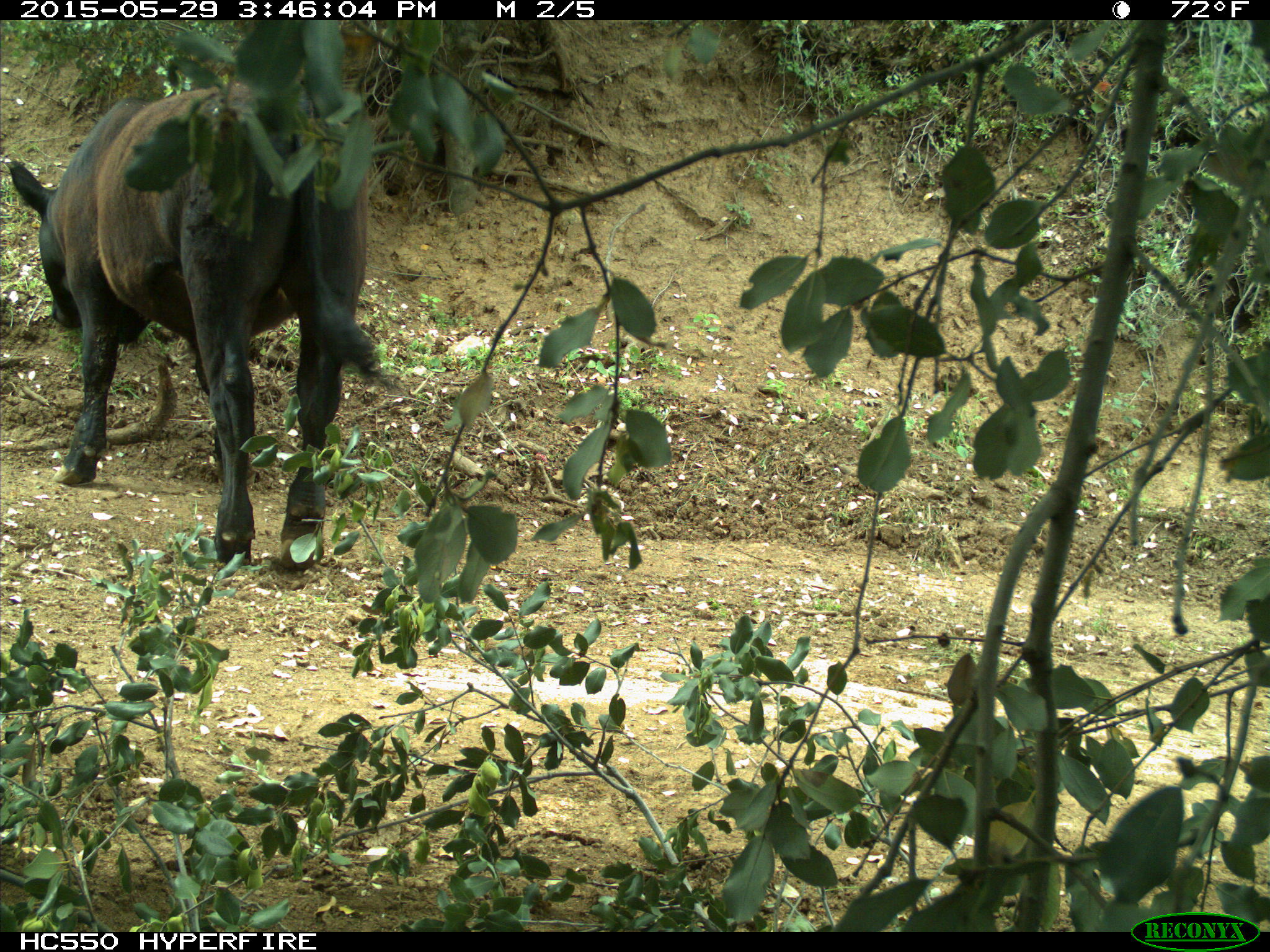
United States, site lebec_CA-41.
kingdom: Animalia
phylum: Chordata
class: Mammalia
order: Artiodactyla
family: Bovidae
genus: Bos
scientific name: Bos taurus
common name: domestic cow